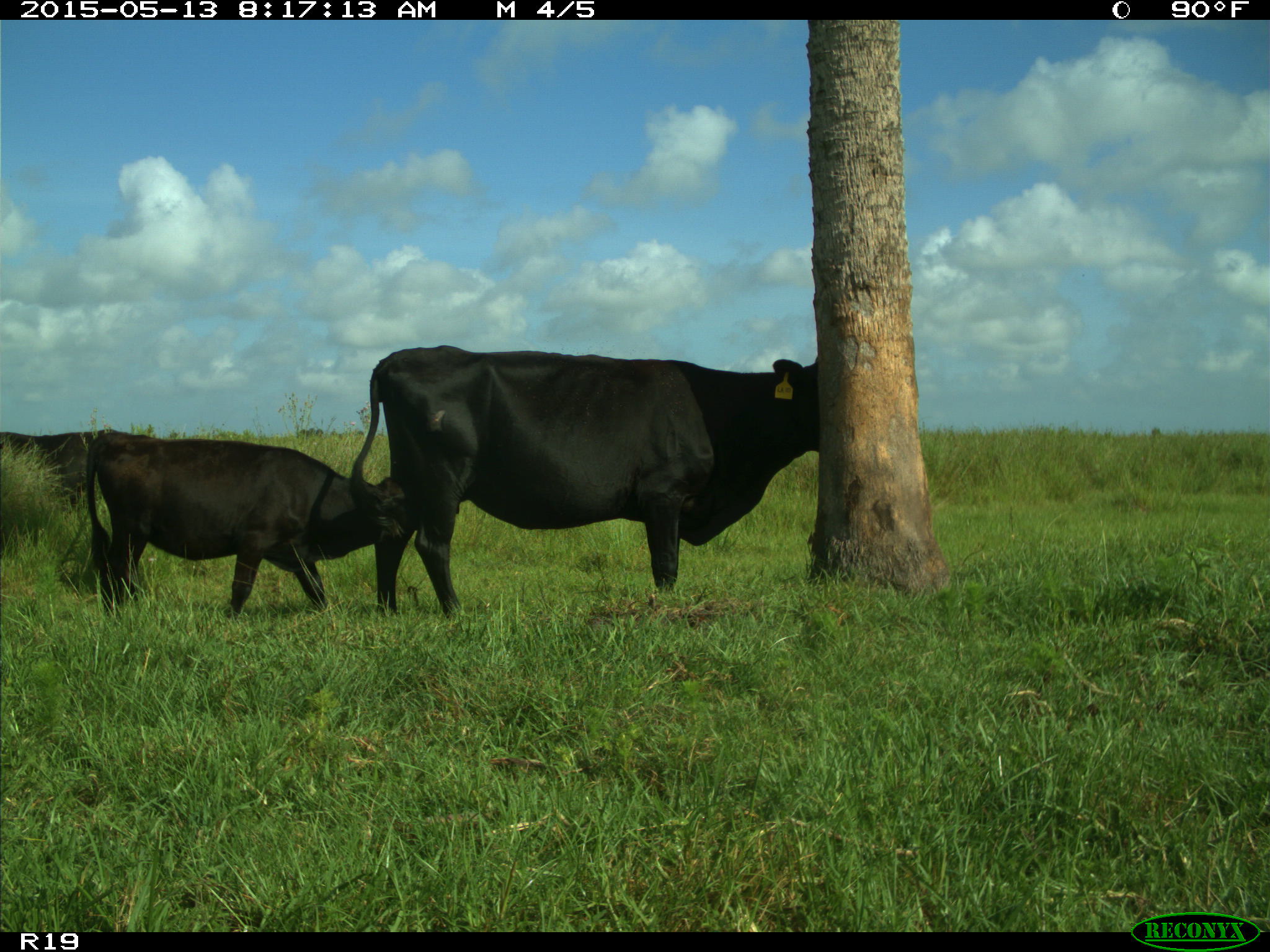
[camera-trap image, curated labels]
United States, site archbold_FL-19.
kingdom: Animalia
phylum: Chordata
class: Mammalia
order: Artiodactyla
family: Bovidae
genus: Bos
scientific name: Bos taurus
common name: domestic cow